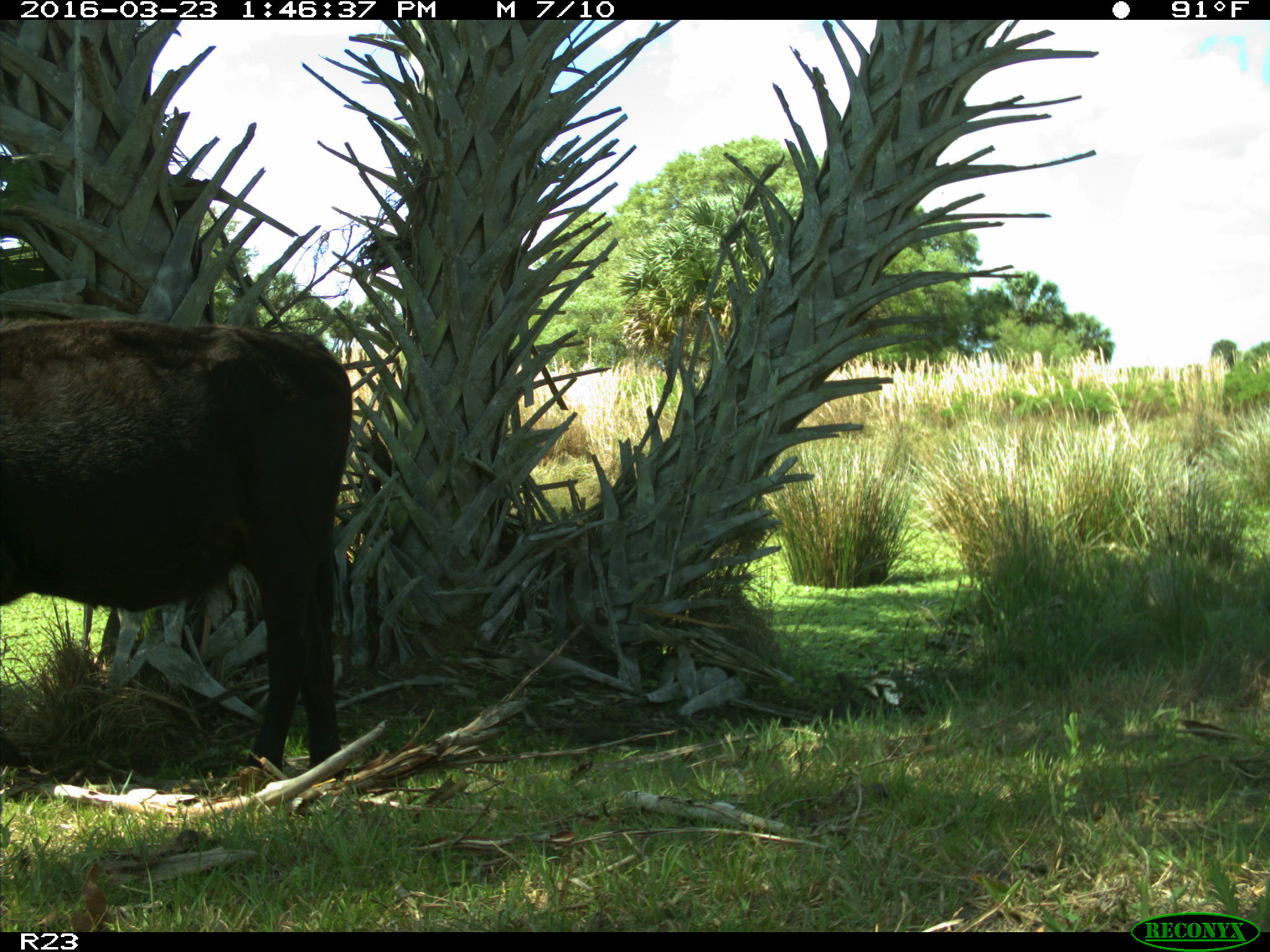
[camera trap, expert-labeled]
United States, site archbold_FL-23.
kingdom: Animalia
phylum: Chordata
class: Mammalia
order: Artiodactyla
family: Bovidae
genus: Bos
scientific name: Bos taurus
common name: domestic cow